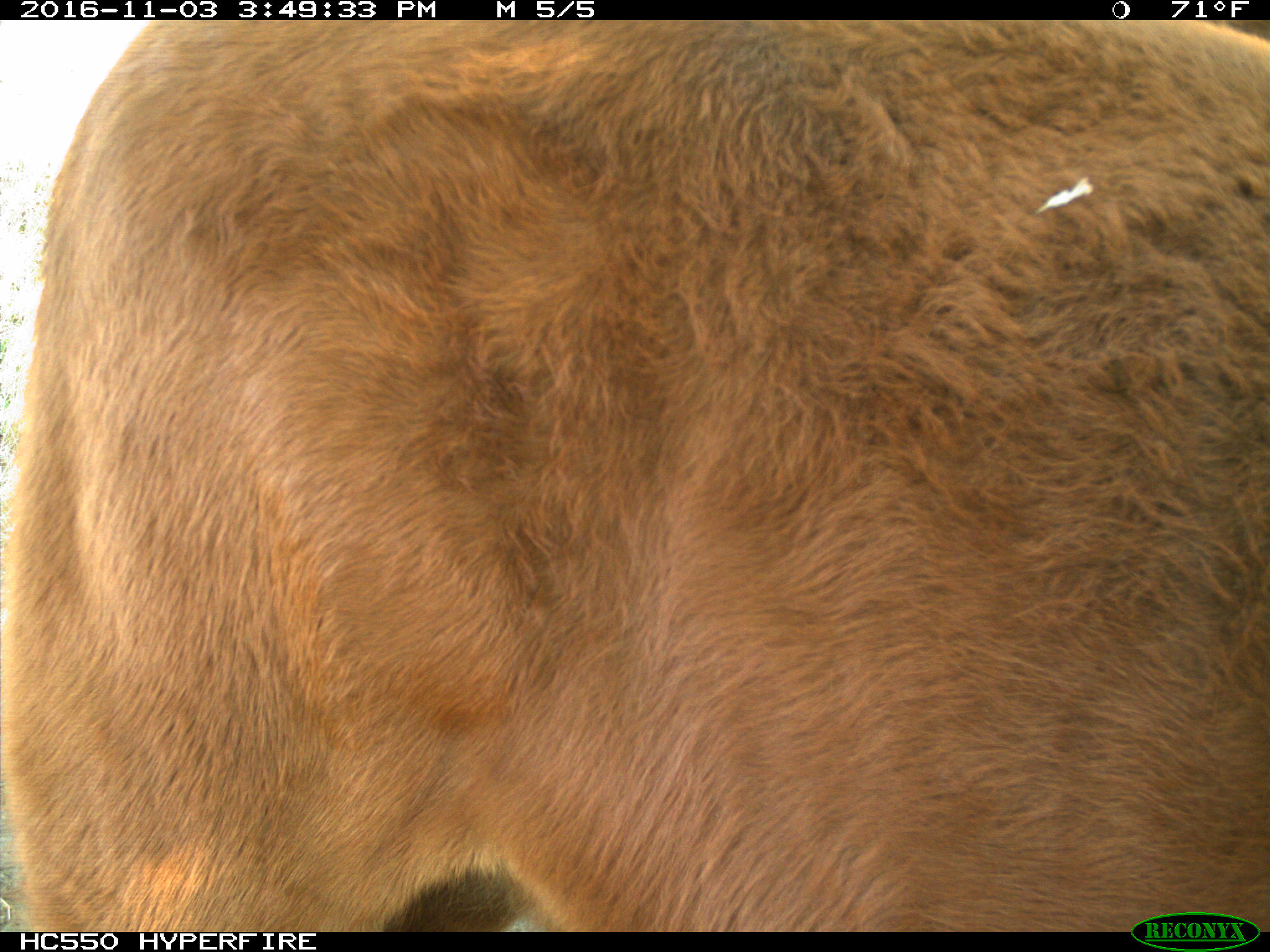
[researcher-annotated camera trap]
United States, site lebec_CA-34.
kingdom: Animalia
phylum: Chordata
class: Mammalia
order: Artiodactyla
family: Bovidae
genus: Bos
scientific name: Bos taurus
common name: domestic cow